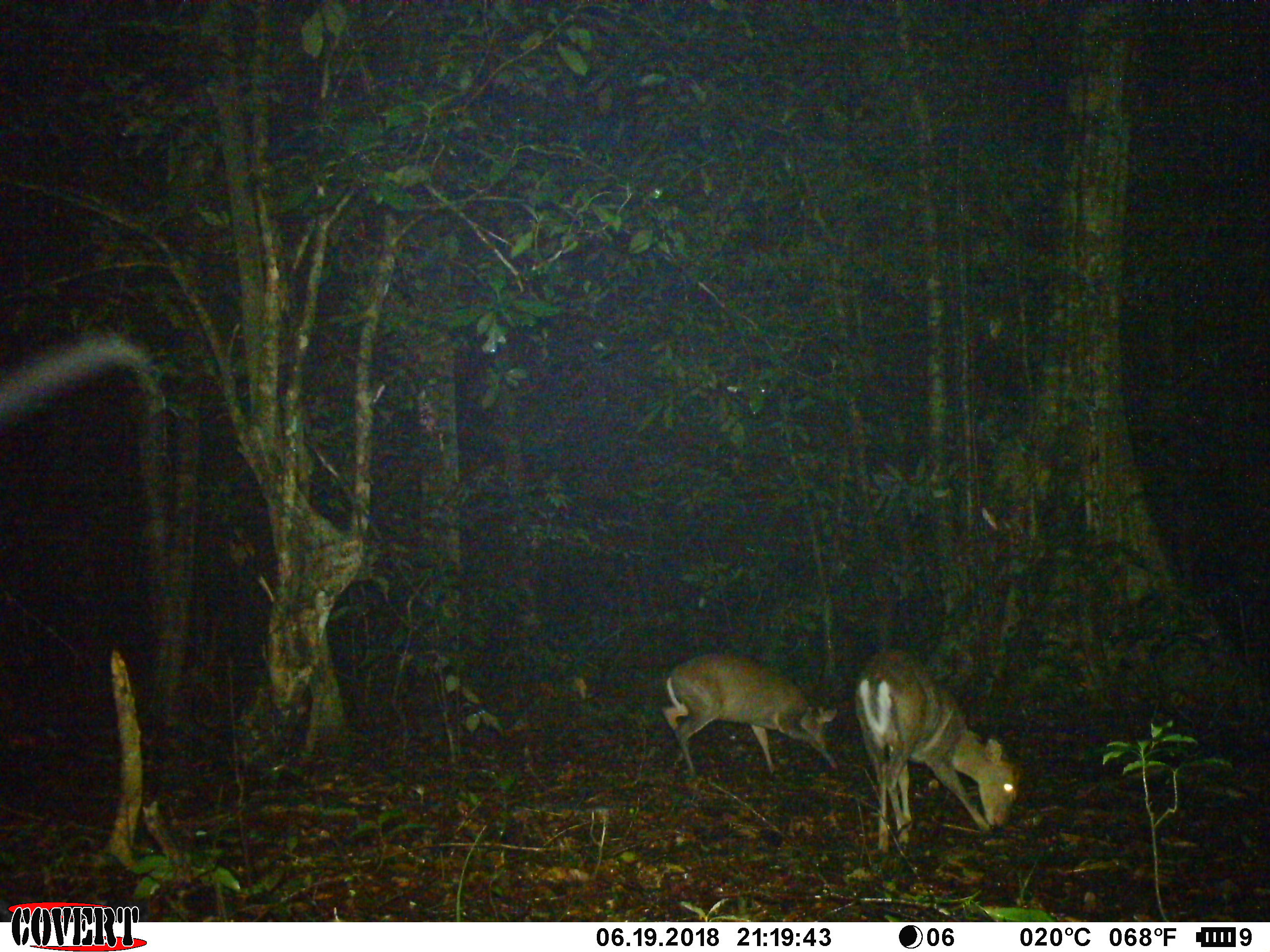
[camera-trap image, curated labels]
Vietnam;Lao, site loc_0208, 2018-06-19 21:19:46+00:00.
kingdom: Animalia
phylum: Chordata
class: Mammalia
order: Artiodactyla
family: Cervidae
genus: Muntiacus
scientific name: Muntiacus rooseveltorum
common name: roosevelt's muntjac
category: roosevelts muntjac group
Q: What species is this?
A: Roosevelts muntjac group (roosevelt's muntjac) (Muntiacus rooseveltorum).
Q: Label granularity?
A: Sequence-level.